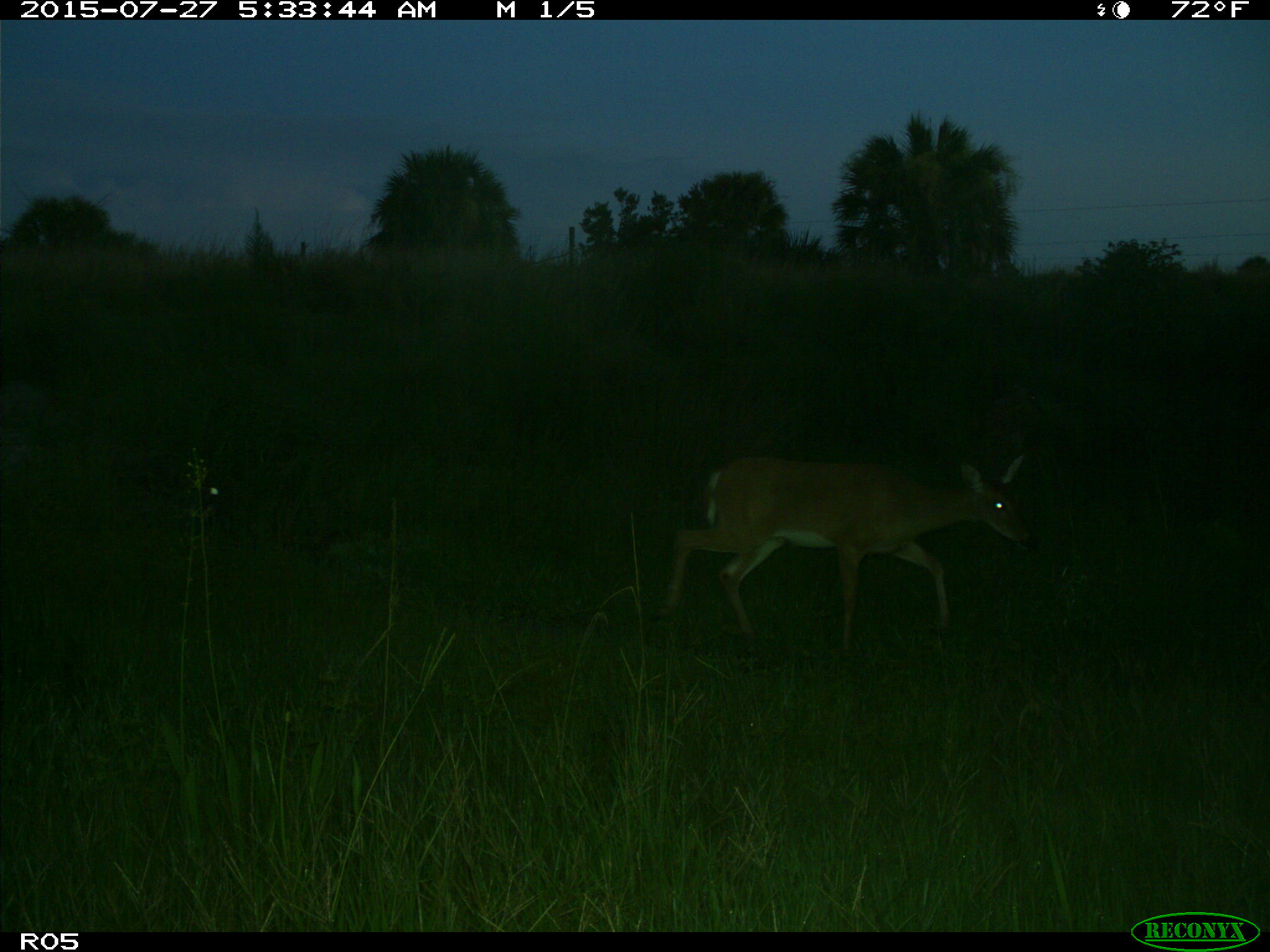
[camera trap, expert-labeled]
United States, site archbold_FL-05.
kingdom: Animalia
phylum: Chordata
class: Mammalia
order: Artiodactyla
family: Cervidae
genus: Odocoileus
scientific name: Odocoileus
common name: deer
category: unidentified deer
Unidentified deer (deer) (Odocoileus).